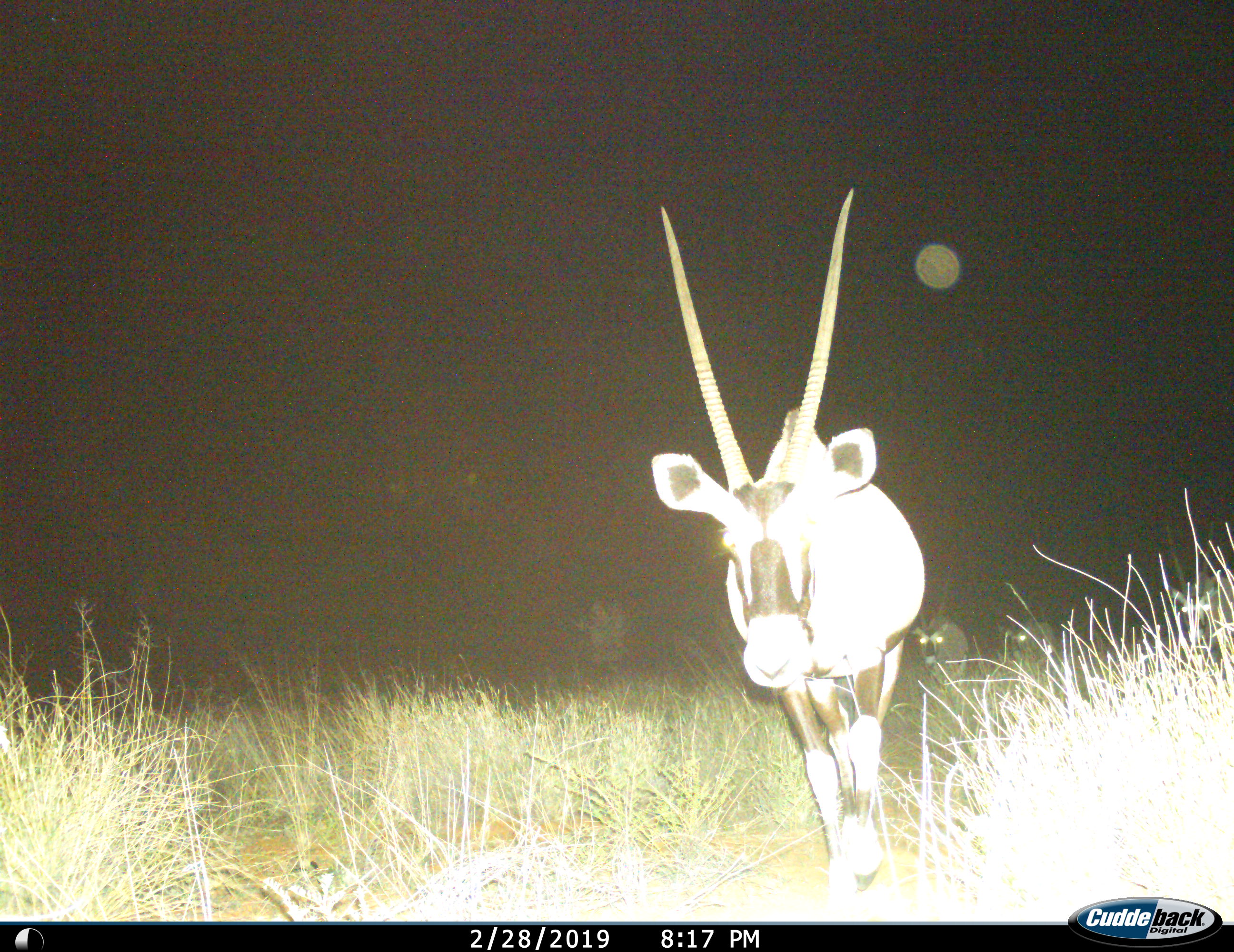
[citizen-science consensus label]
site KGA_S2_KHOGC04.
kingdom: Animalia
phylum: Chordata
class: Mammalia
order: Artiodactyla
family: Bovidae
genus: Oryx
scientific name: Oryx gazella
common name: gemsbok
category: oryx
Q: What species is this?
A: Oryx (gemsbok) (Oryx gazella).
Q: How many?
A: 3.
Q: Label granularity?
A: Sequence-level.